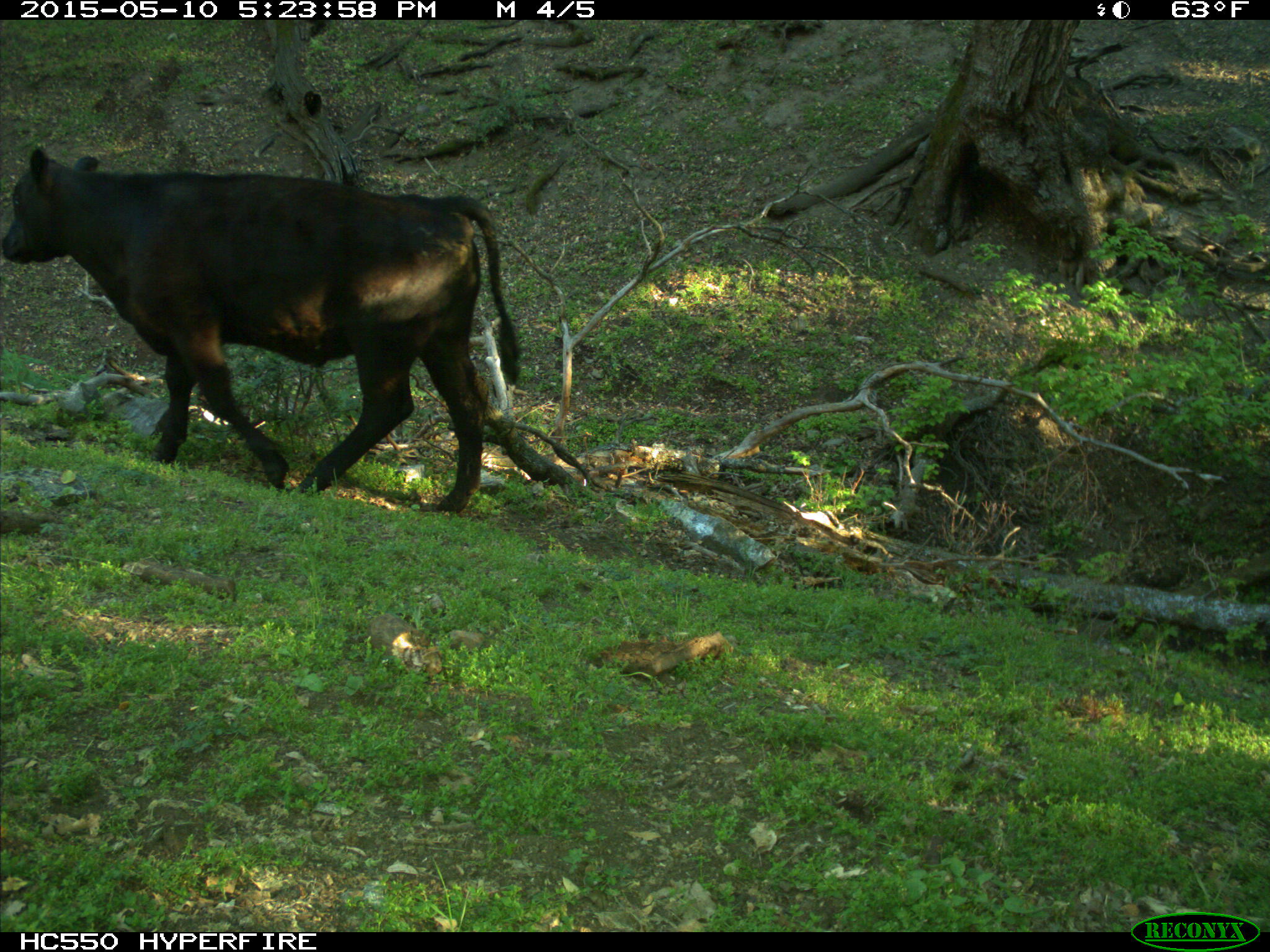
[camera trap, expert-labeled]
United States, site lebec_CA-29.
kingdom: Animalia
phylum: Chordata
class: Mammalia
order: Artiodactyla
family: Bovidae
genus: Bos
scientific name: Bos taurus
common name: domestic cow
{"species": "Bos taurus (domestic cow)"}